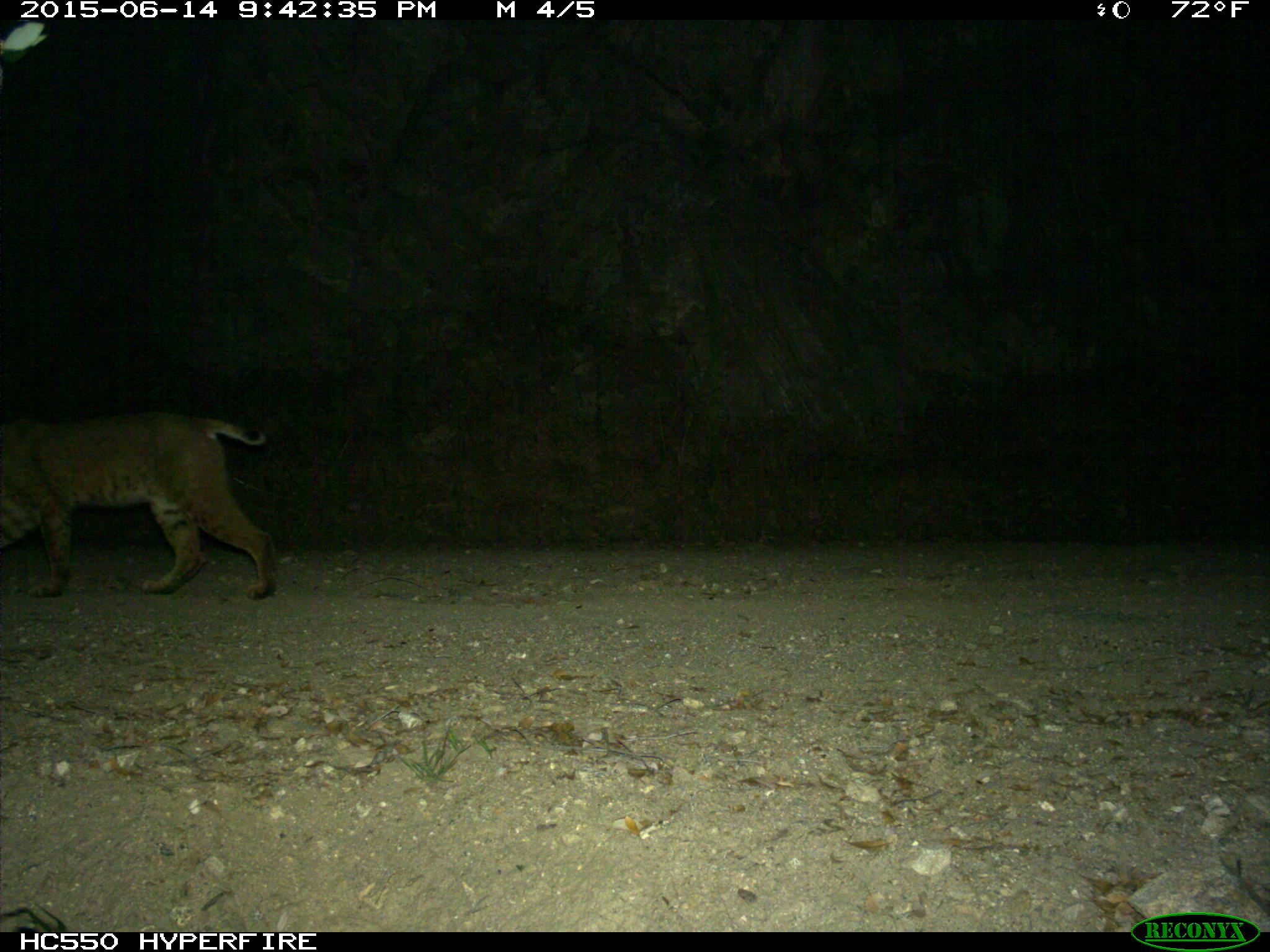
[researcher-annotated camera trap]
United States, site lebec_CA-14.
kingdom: Animalia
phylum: Chordata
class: Mammalia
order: Carnivora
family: Felidae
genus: Lynx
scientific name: Lynx rufus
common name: bobcat